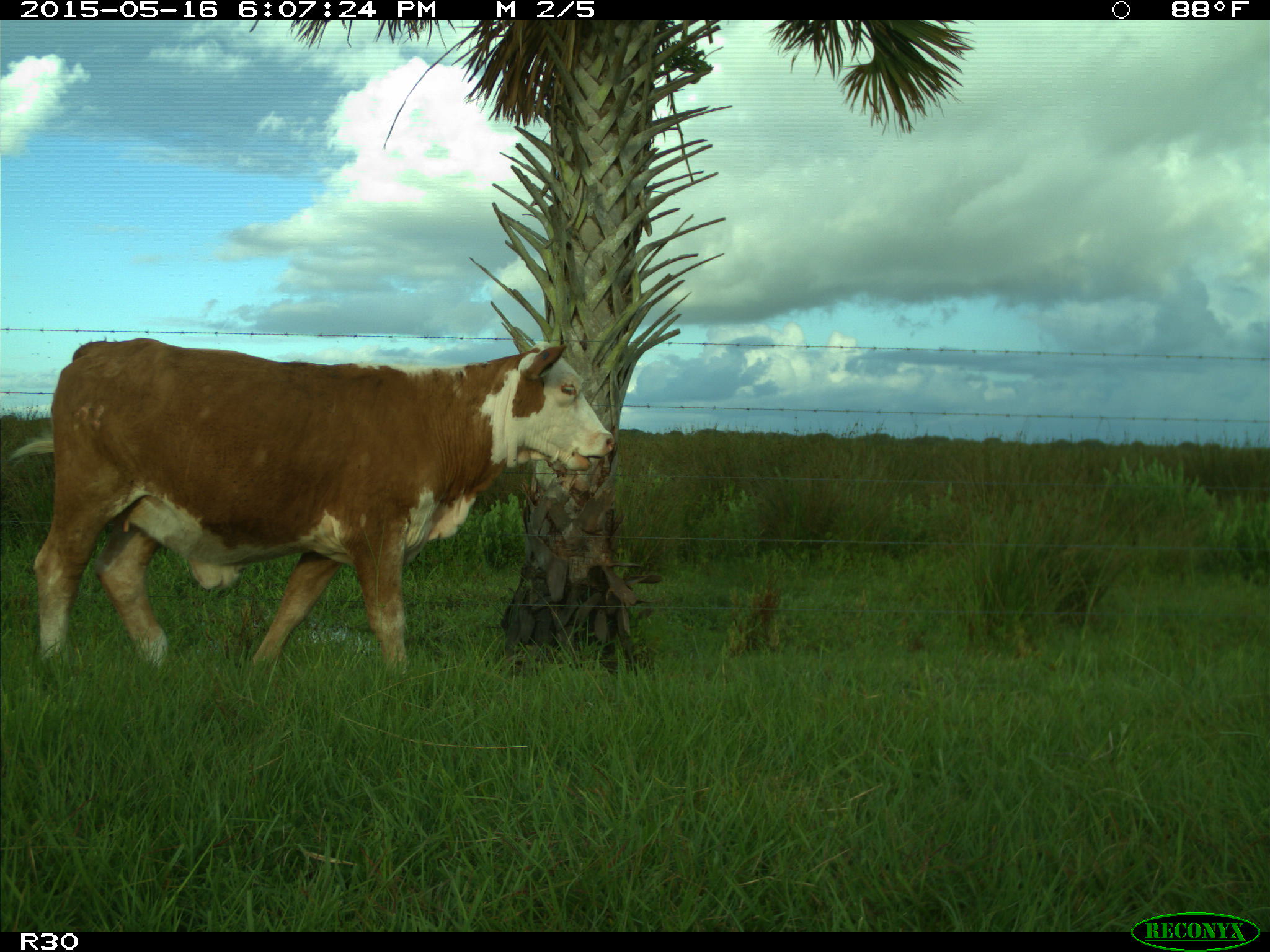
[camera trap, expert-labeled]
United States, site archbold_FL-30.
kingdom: Animalia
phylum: Chordata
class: Mammalia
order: Artiodactyla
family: Bovidae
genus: Bos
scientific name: Bos taurus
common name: domestic cow